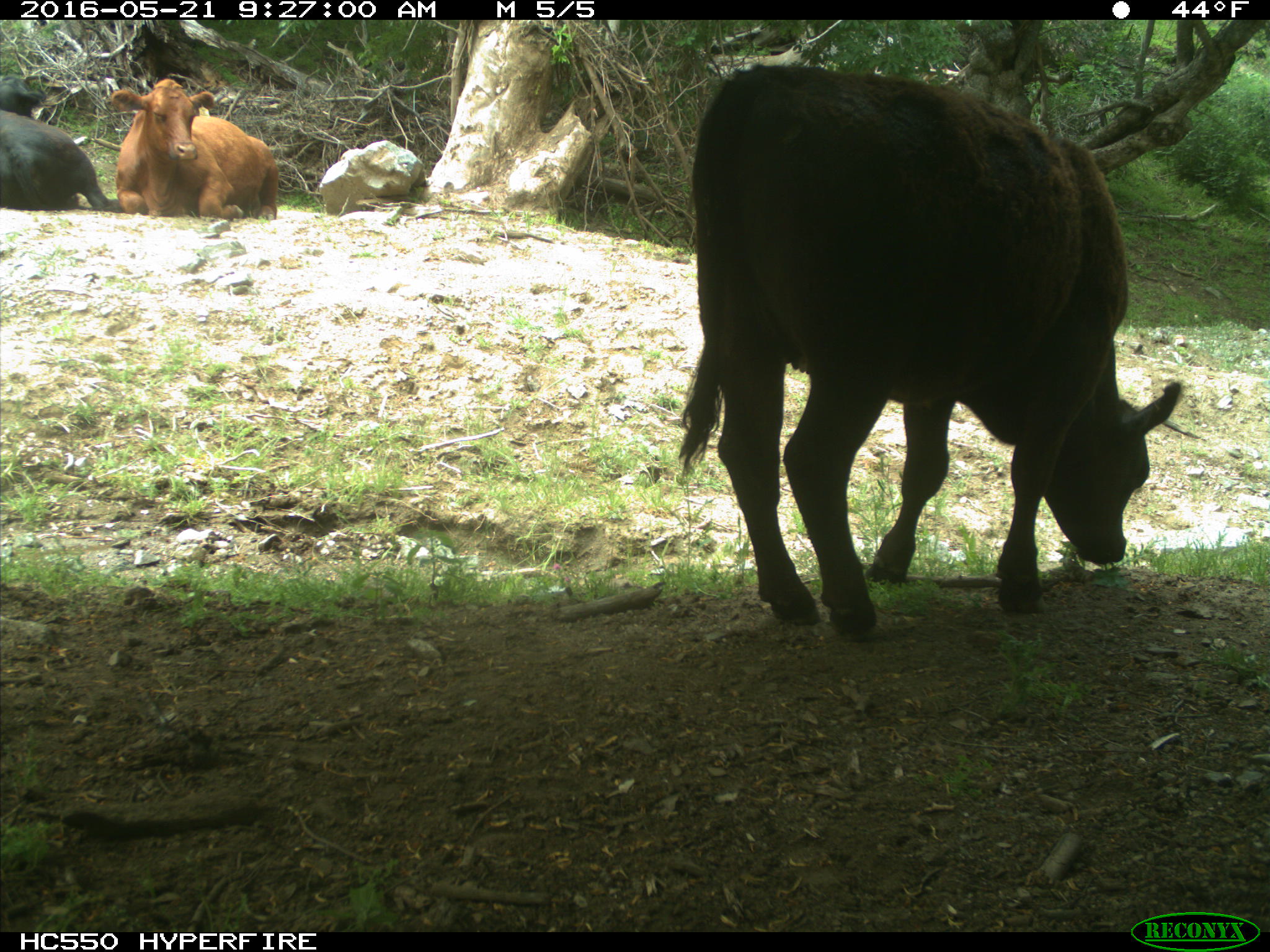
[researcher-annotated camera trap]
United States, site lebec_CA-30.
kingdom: Animalia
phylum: Chordata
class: Mammalia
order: Artiodactyla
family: Bovidae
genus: Bos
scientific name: Bos taurus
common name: domestic cow